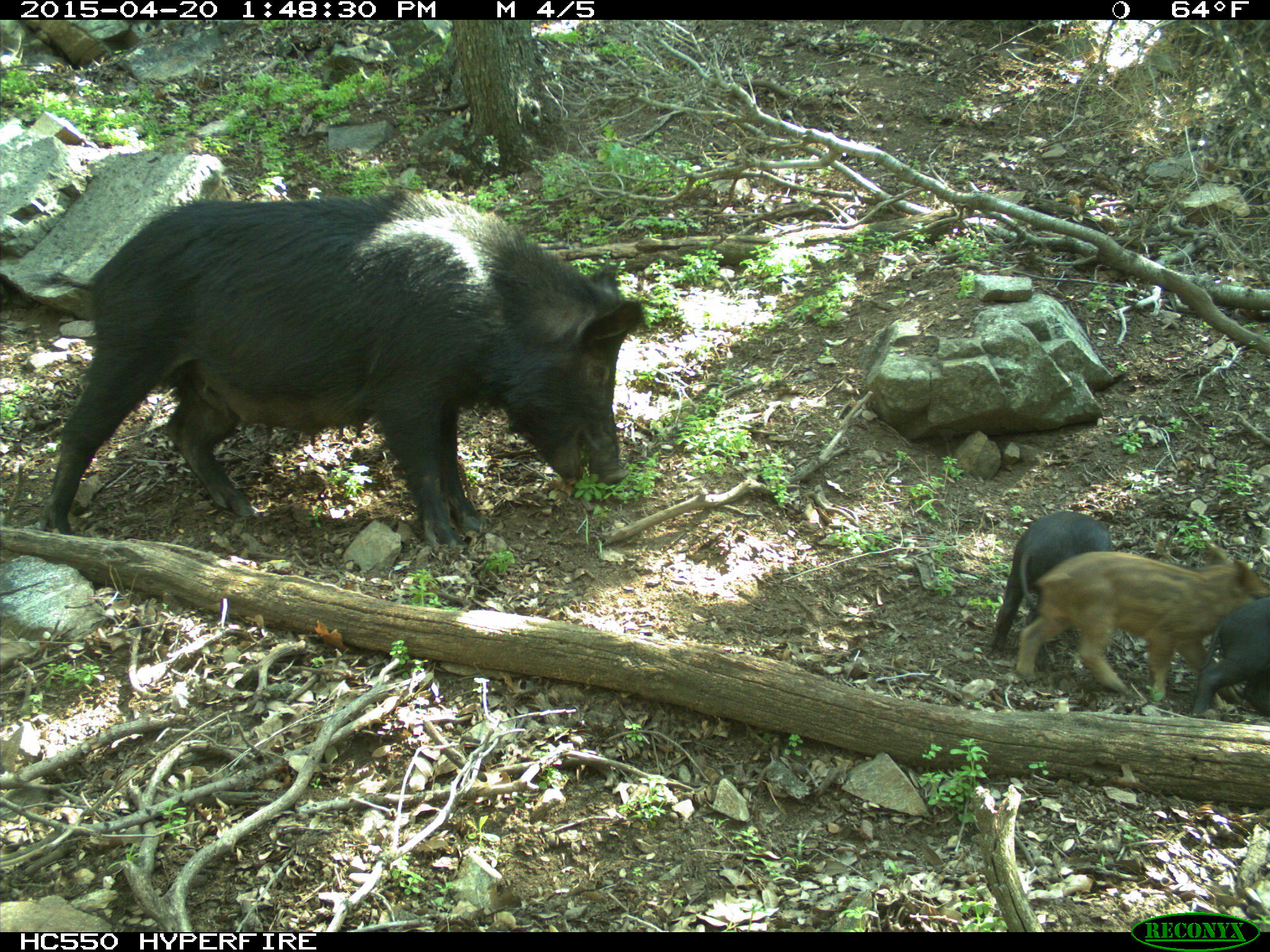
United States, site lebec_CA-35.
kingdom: Animalia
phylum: Chordata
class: Mammalia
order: Artiodactyla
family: Suidae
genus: Sus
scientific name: Sus scrofa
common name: wild boar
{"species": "Sus scrofa (wild boar)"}